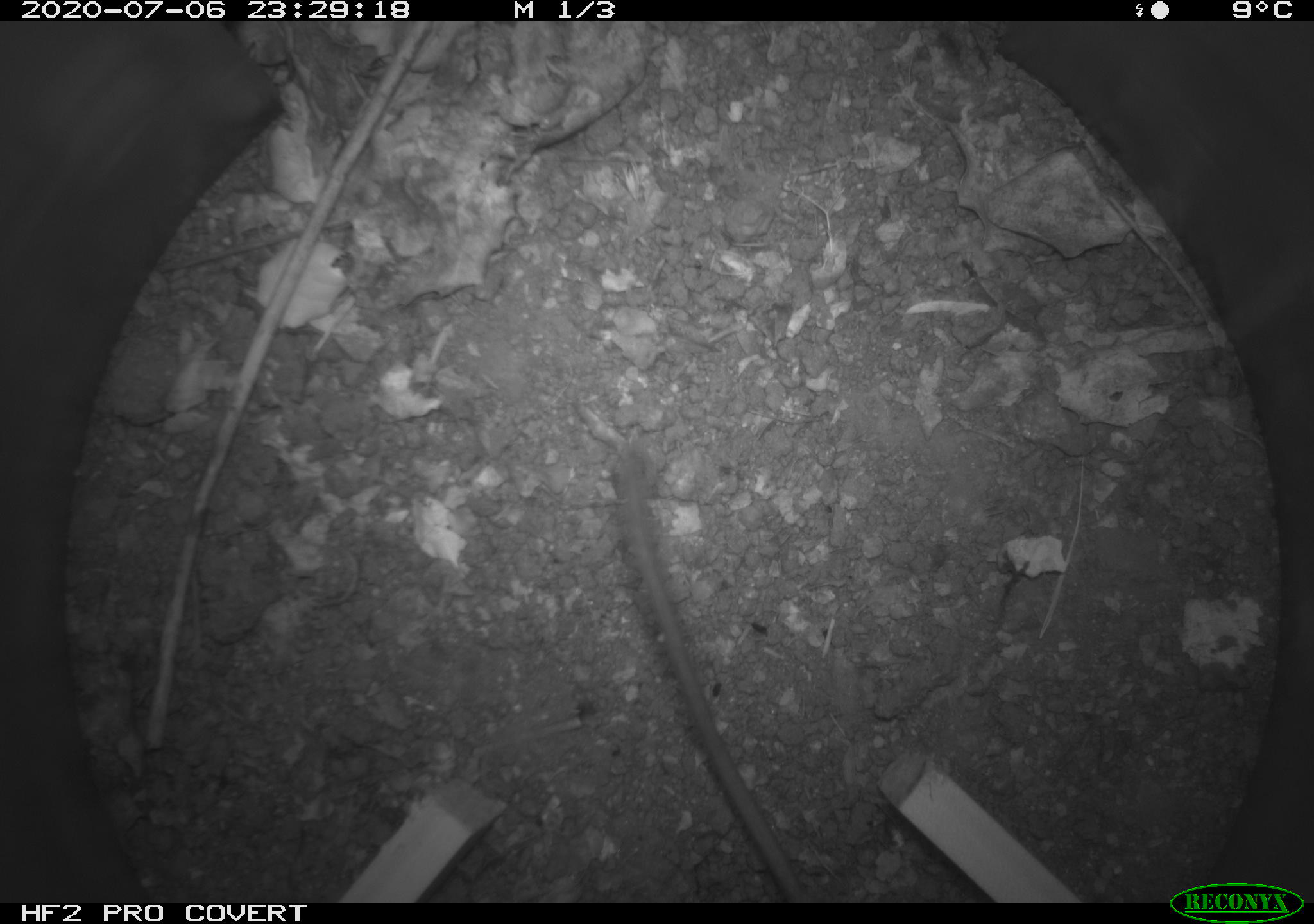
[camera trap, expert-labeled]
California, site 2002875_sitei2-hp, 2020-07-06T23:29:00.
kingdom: Animalia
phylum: Chordata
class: Mammalia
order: Rodentia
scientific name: Rodentia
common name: rodent